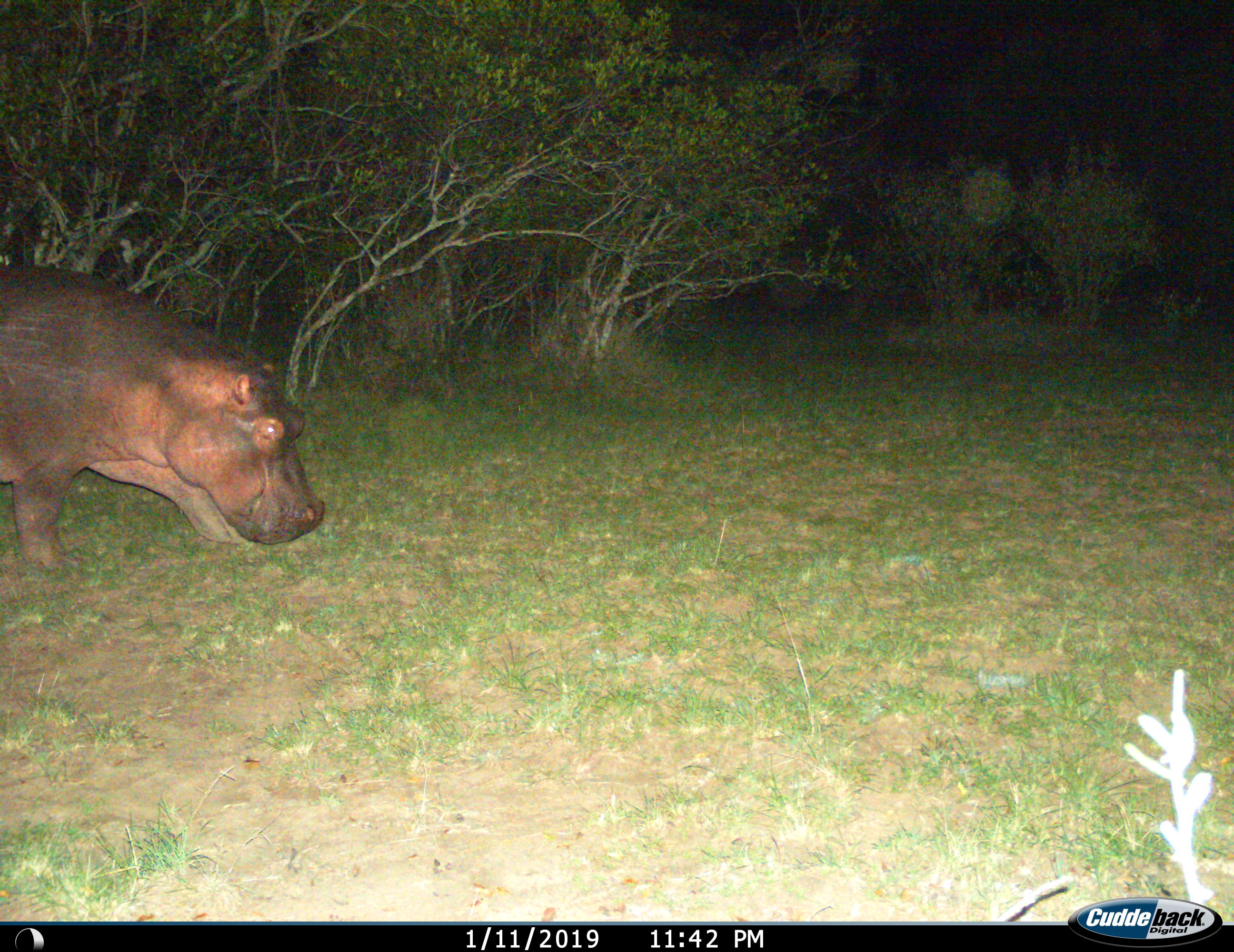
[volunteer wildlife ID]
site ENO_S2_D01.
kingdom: Animalia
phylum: Chordata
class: Mammalia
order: Artiodactyla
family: Hippopotamidae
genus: Hippopotamus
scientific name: Hippopotamus amphibius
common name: hippopotamus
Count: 1.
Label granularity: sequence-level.